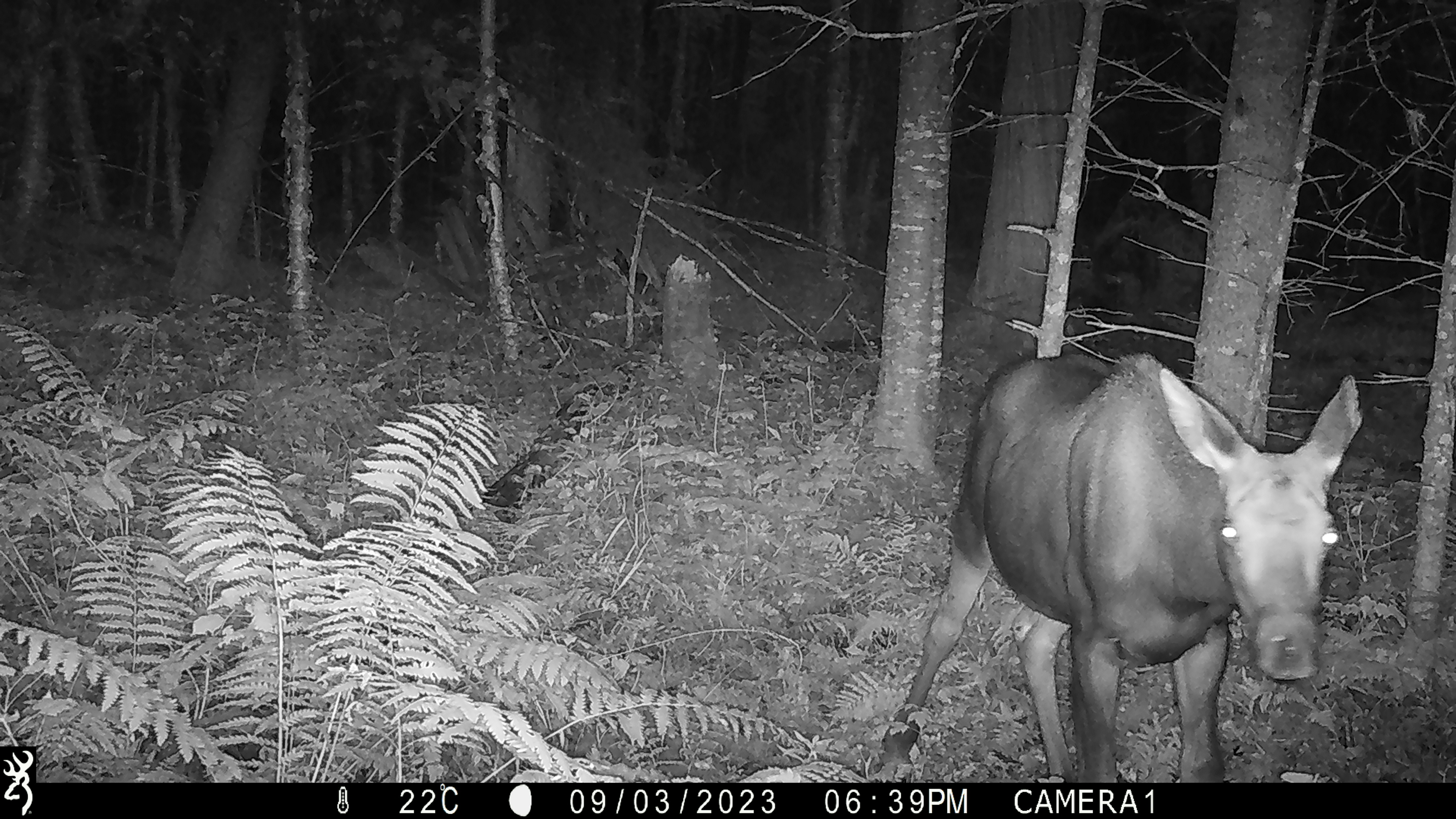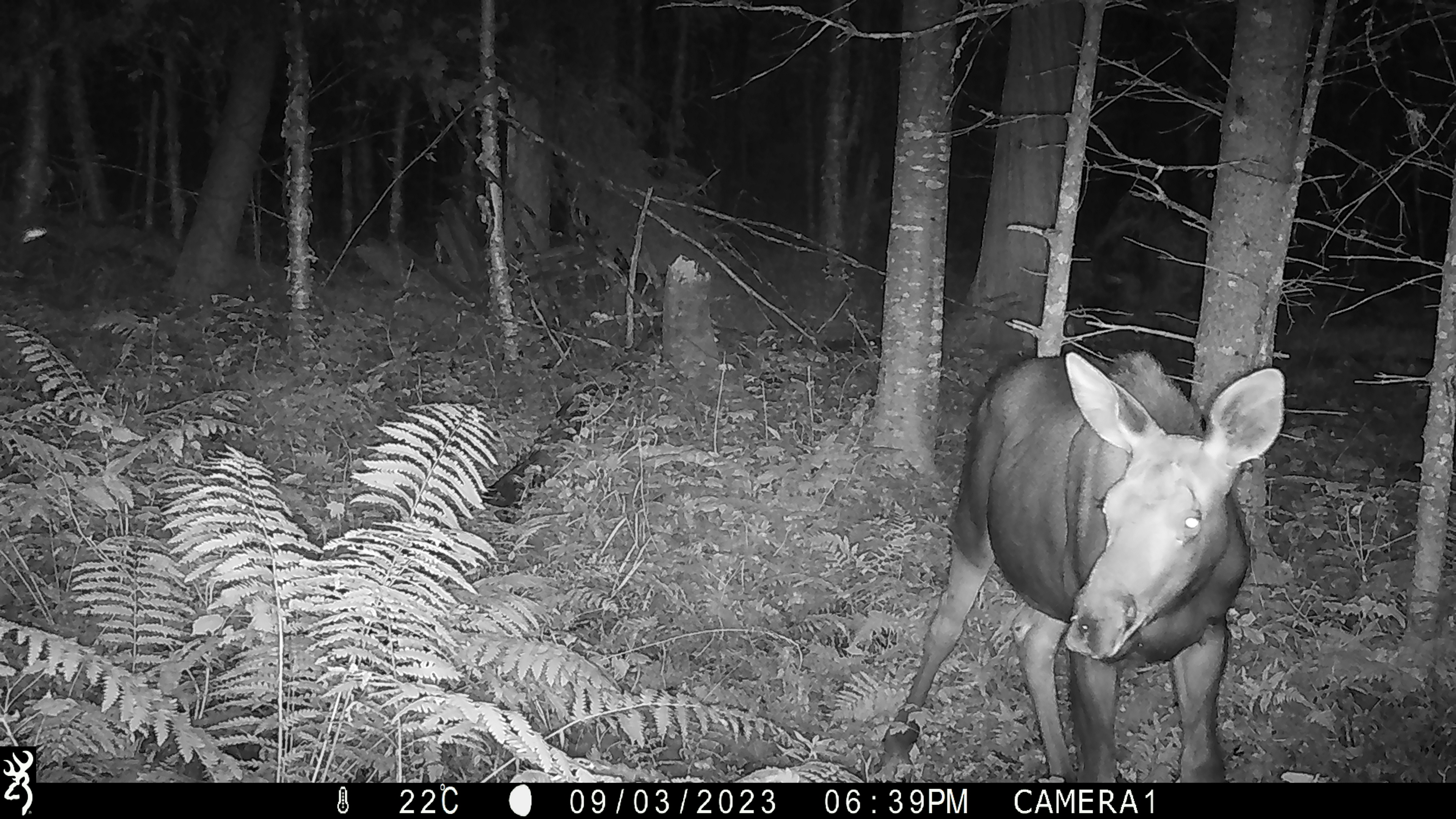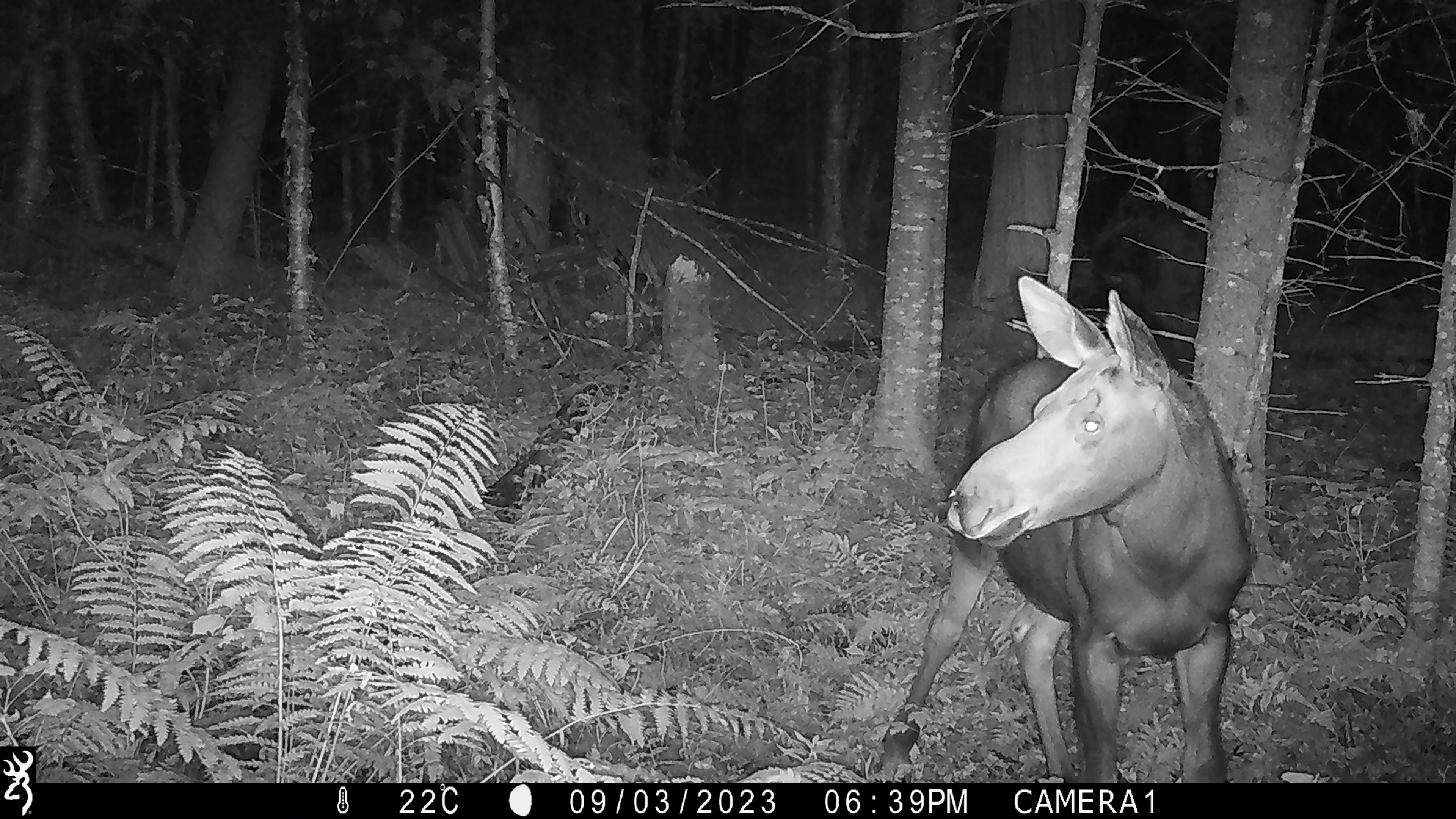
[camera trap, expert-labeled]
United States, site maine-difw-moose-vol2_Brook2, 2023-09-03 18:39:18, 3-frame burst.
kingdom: Animalia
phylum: Chordata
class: Mammalia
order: Artiodactyla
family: Cervidae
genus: Alces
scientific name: Alces alces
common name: moose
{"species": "moose (Alces alces)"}